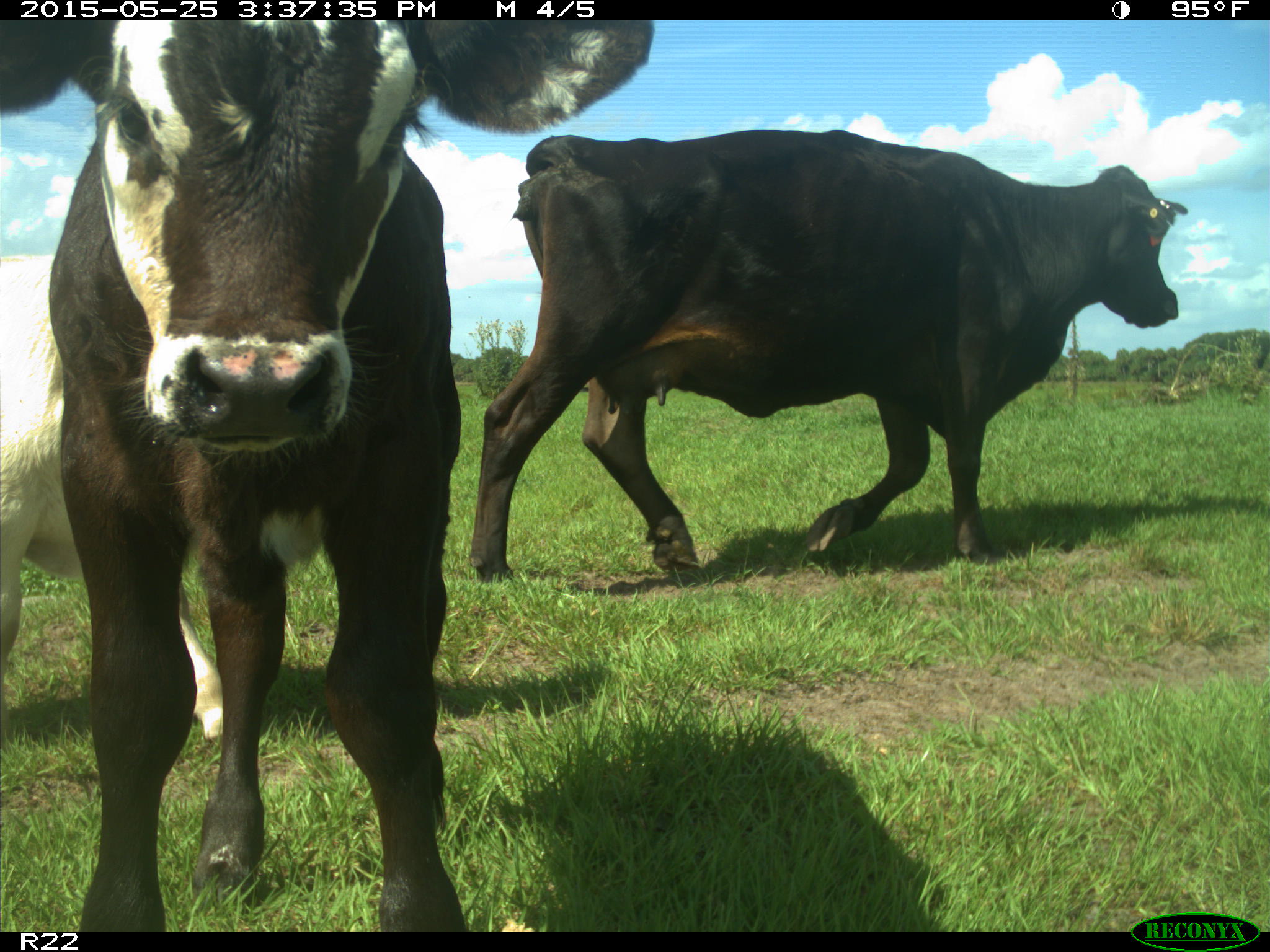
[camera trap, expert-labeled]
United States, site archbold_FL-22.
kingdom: Animalia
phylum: Chordata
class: Mammalia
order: Artiodactyla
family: Bovidae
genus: Bos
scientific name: Bos taurus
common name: domestic cow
Bos taurus (domestic cow).